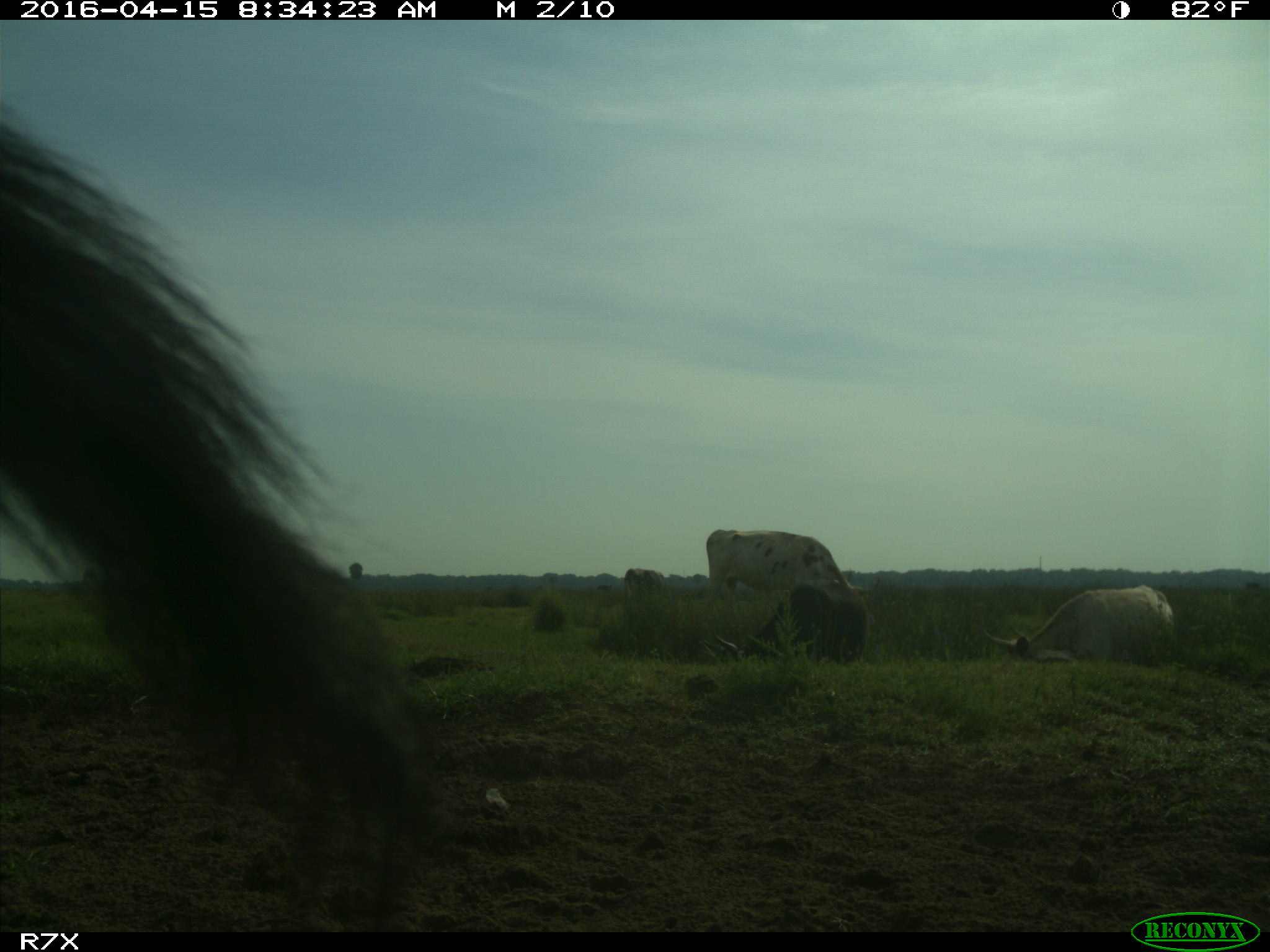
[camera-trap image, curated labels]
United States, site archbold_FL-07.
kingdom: Animalia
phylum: Chordata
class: Mammalia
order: Artiodactyla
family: Bovidae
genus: Bos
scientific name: Bos taurus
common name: domestic cow